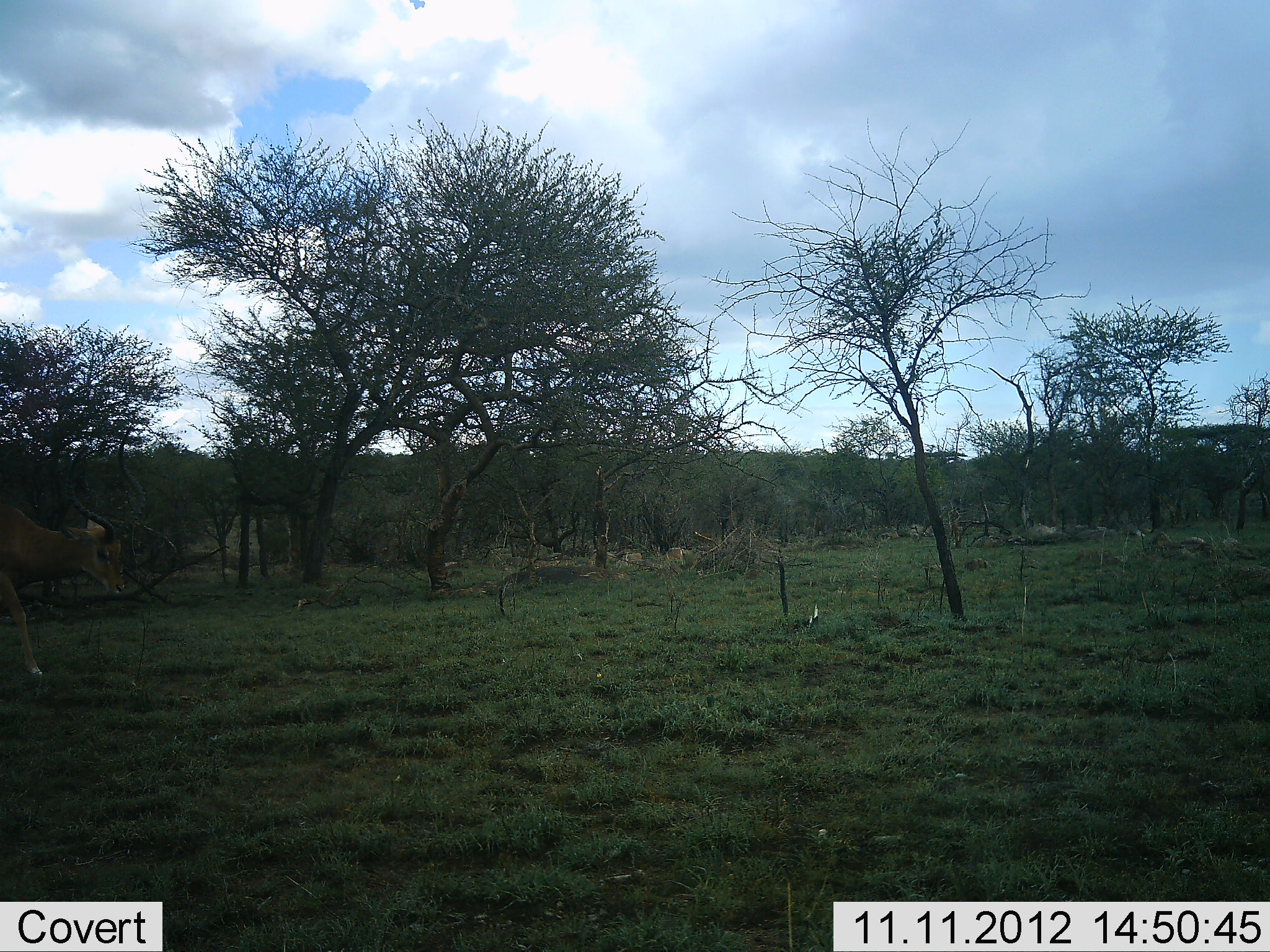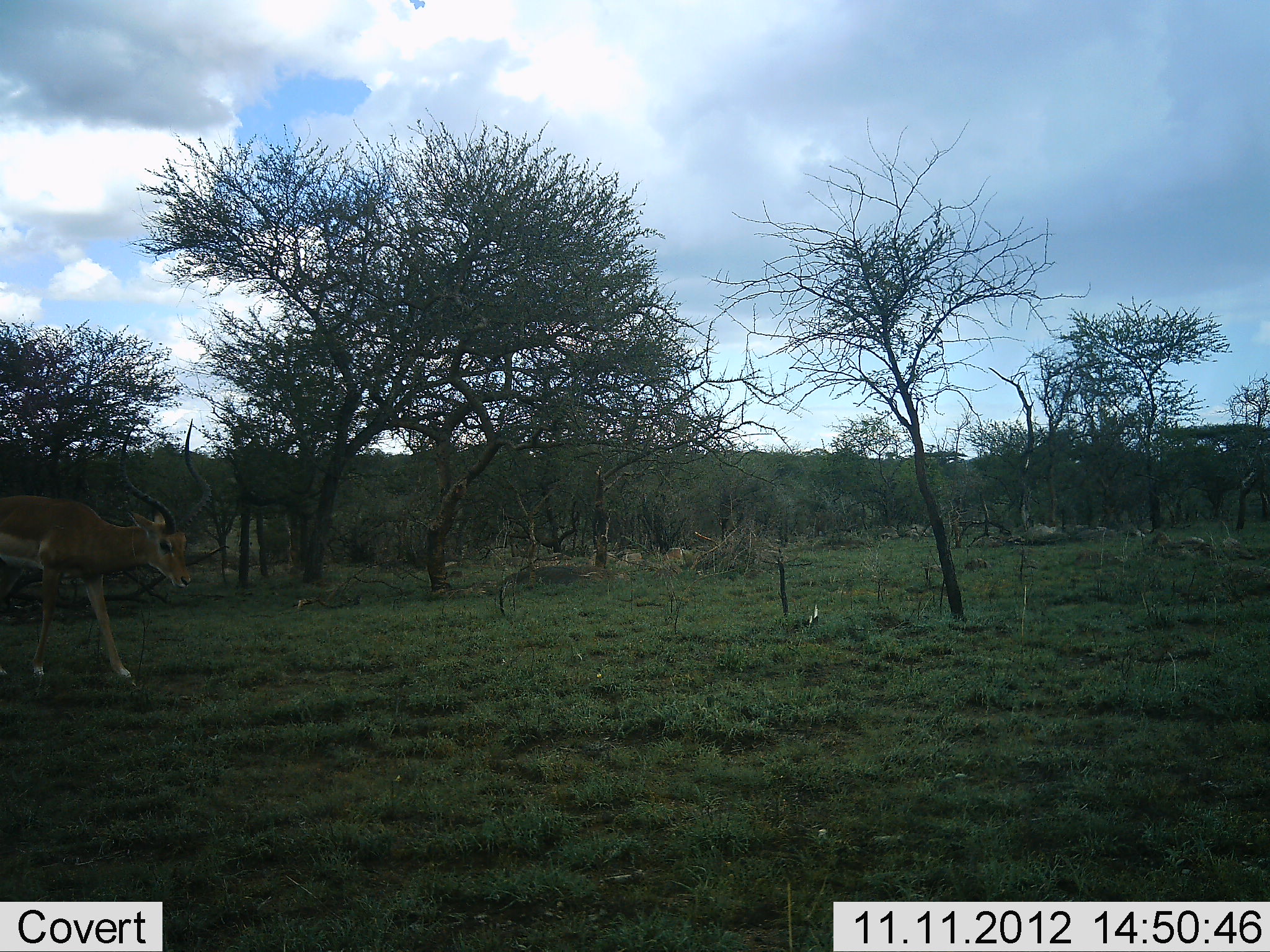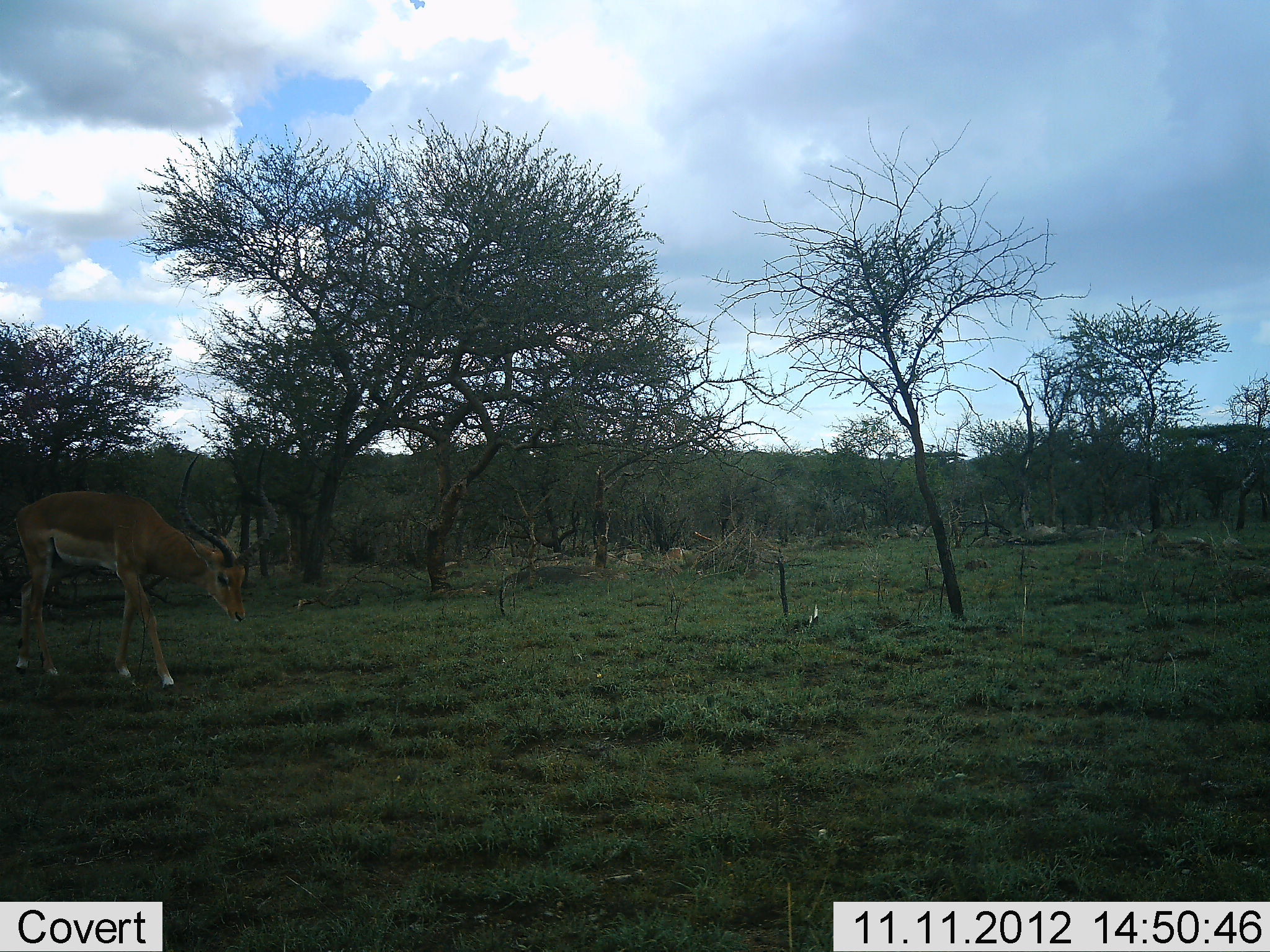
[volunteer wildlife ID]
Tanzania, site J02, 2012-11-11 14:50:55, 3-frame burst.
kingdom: Animalia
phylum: Chordata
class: Mammalia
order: Artiodactyla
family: Bovidae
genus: Aepyceros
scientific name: Aepyceros melampus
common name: impala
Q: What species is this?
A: Impala (Aepyceros melampus).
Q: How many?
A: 1.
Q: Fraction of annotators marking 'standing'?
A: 10%.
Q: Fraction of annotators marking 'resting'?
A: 0%.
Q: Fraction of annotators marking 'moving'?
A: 80%.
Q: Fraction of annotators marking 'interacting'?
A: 0%.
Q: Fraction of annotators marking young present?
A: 0%.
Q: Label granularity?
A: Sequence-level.